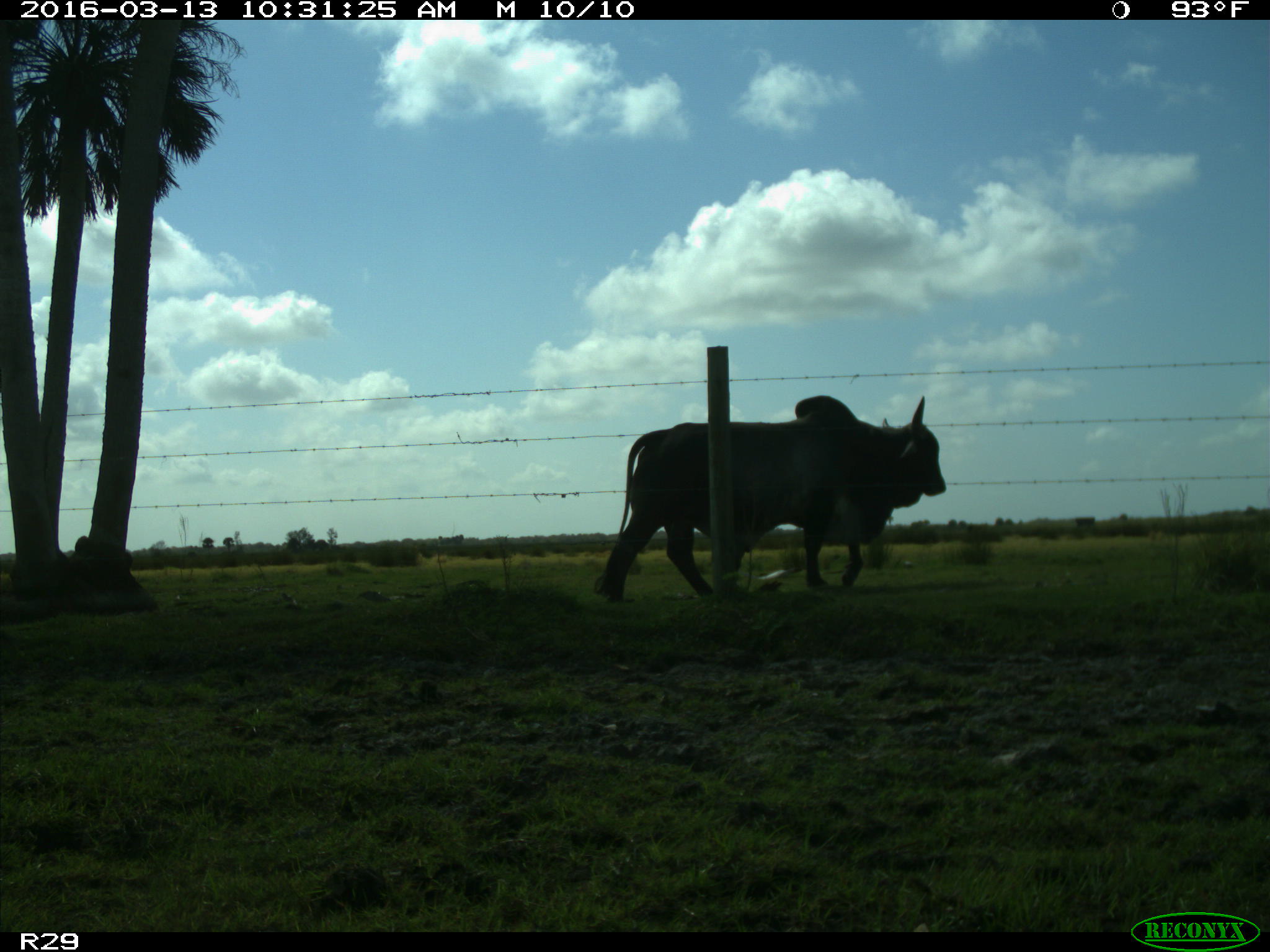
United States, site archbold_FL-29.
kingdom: Animalia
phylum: Chordata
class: Mammalia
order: Artiodactyla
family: Bovidae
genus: Bos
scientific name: Bos taurus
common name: domestic cow